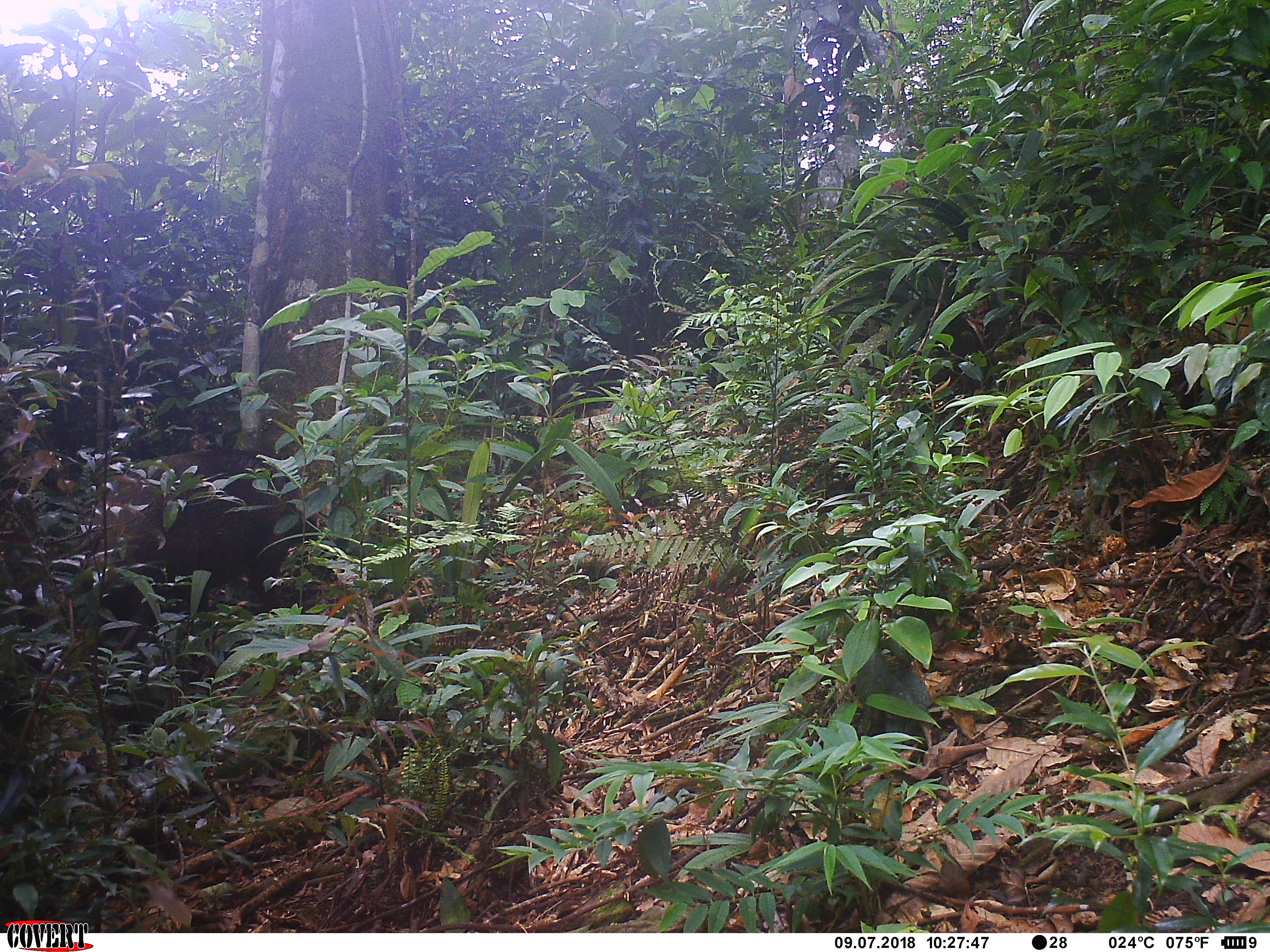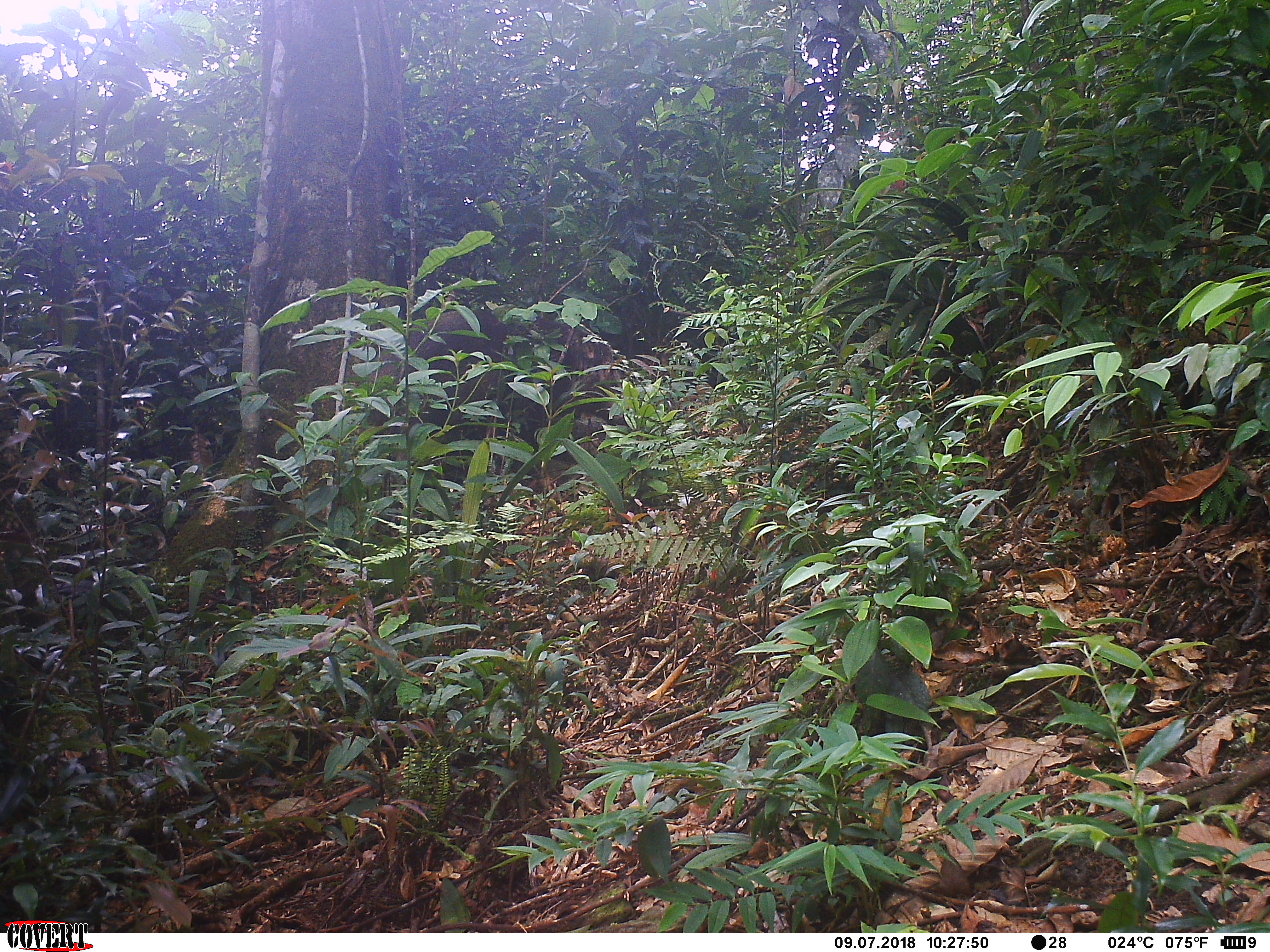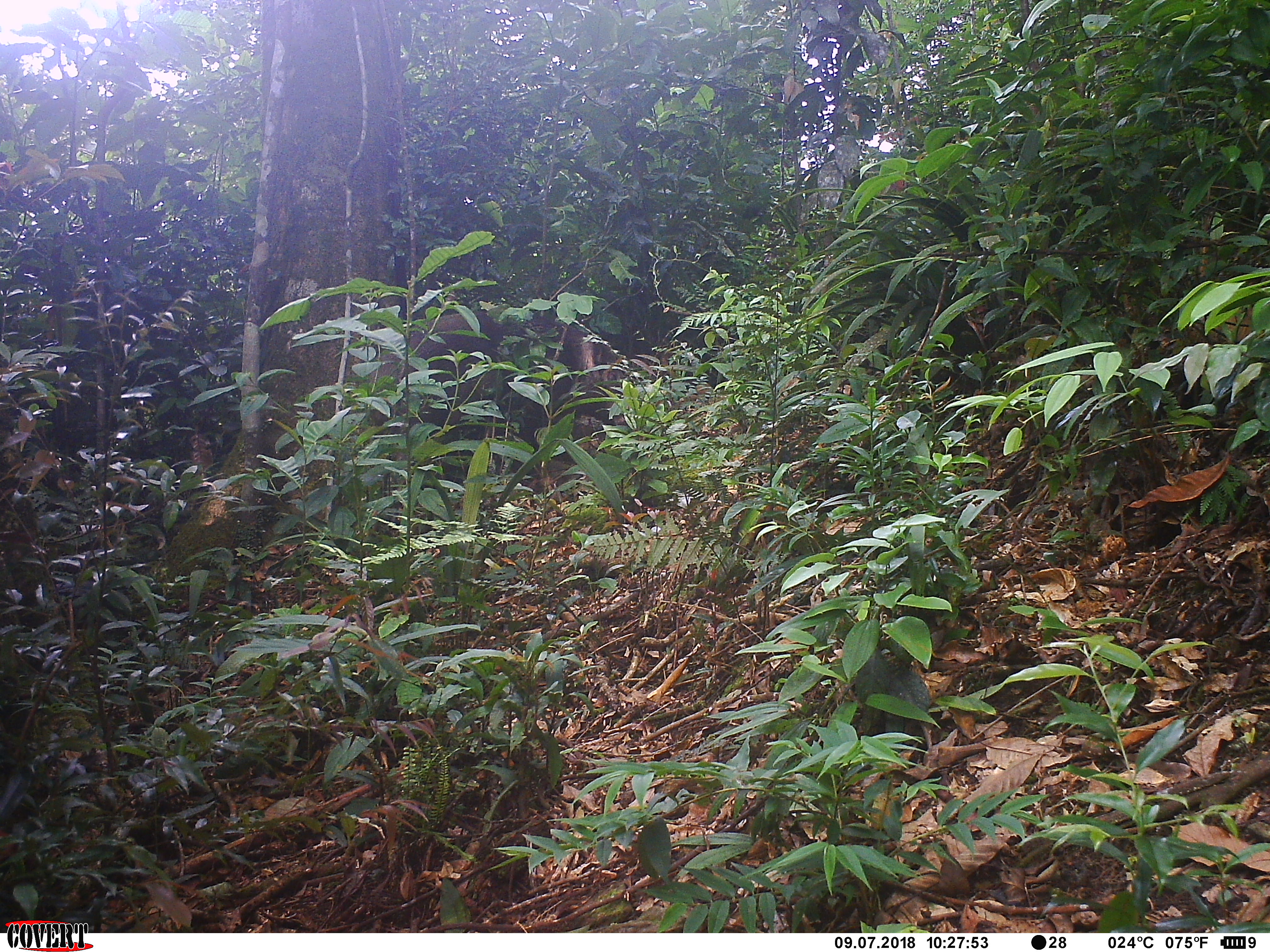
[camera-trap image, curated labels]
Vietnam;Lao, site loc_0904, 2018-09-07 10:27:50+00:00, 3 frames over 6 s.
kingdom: Animalia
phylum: Chordata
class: Mammalia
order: Artiodactyla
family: Suidae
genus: Sus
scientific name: Sus scrofa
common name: eurasian wild pig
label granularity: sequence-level